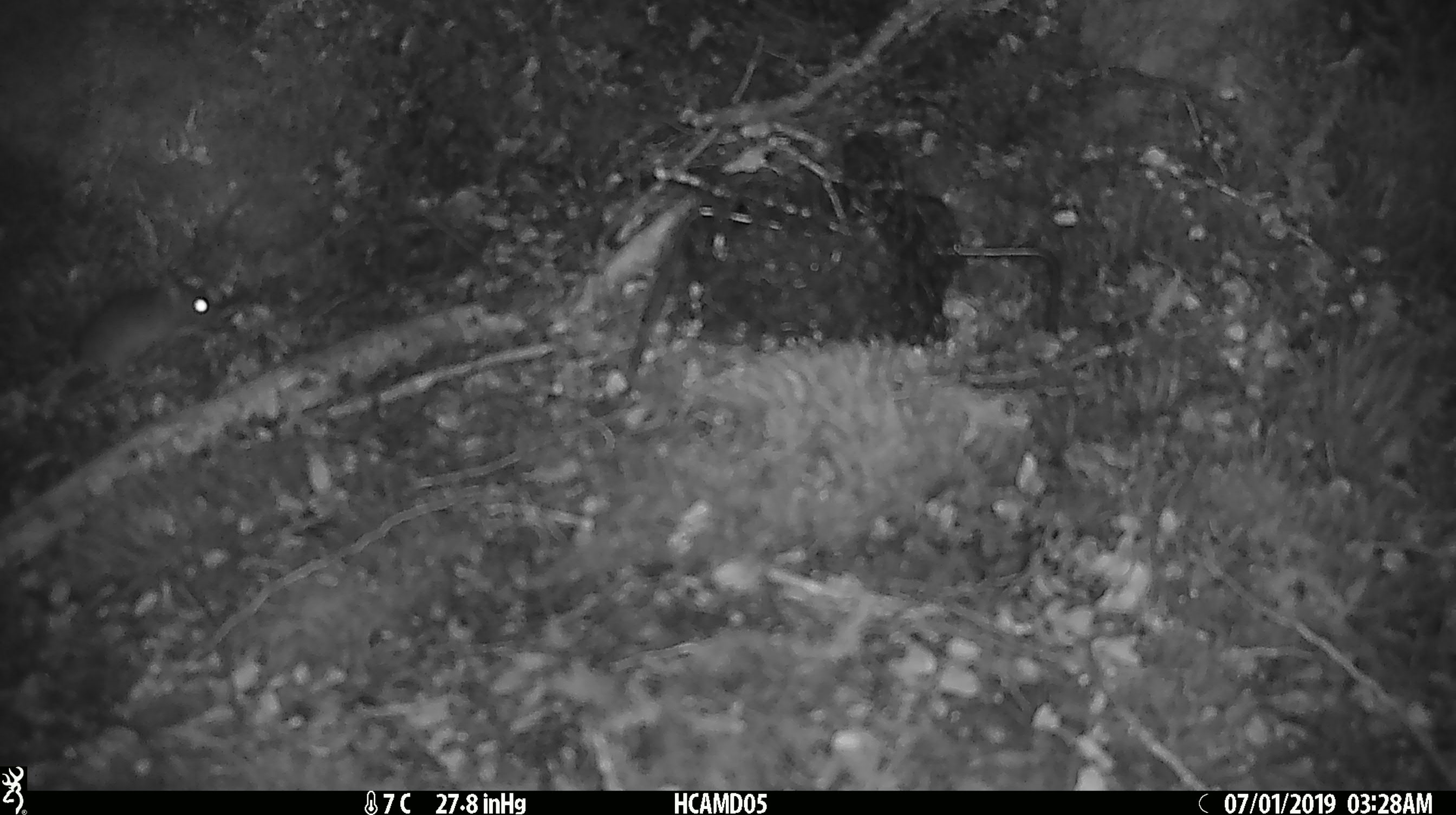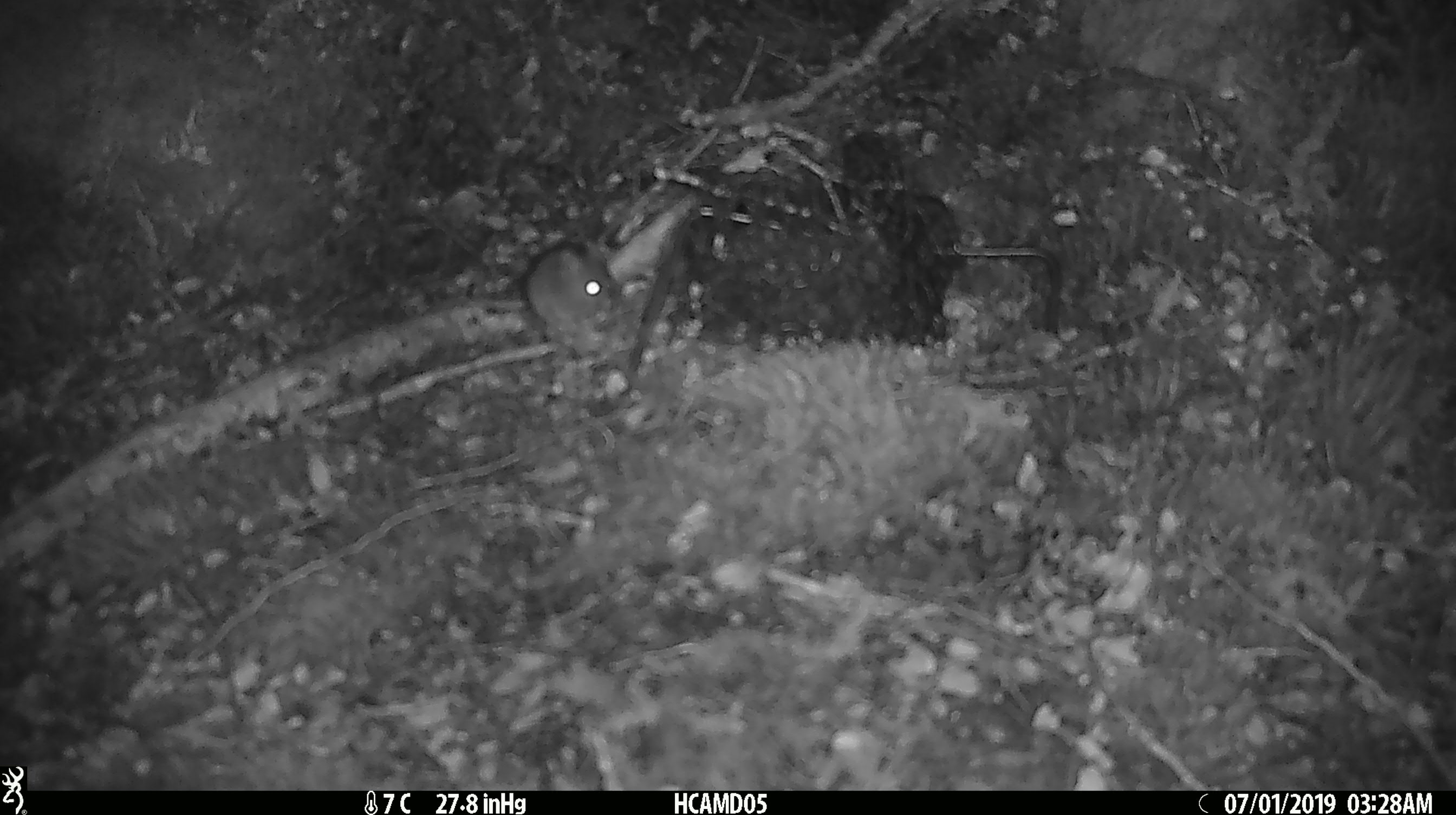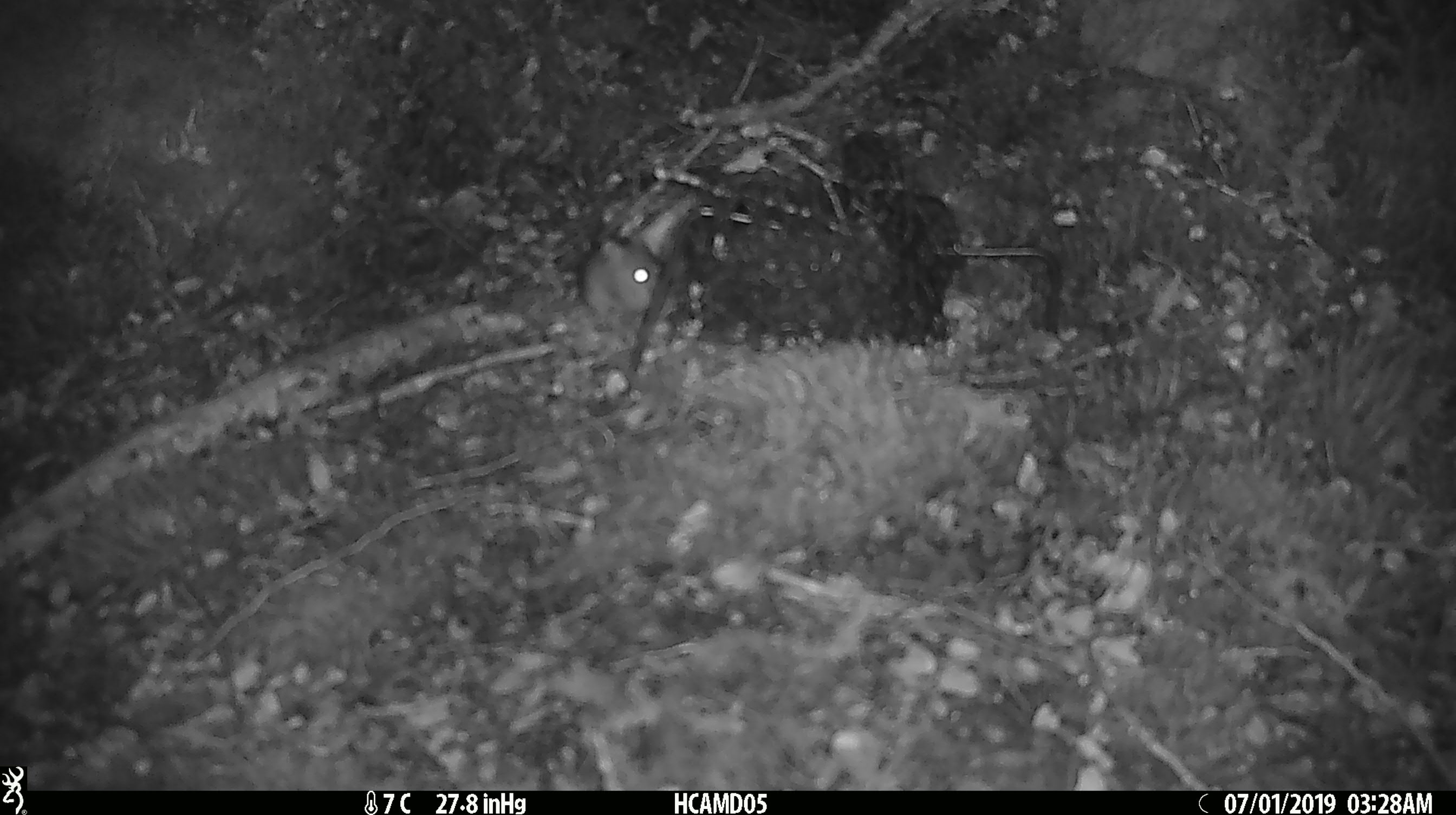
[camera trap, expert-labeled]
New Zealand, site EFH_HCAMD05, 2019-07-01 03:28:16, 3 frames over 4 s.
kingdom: Animalia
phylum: Chordata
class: Mammalia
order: Rodentia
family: Muridae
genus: Mus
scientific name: Mus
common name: mouse